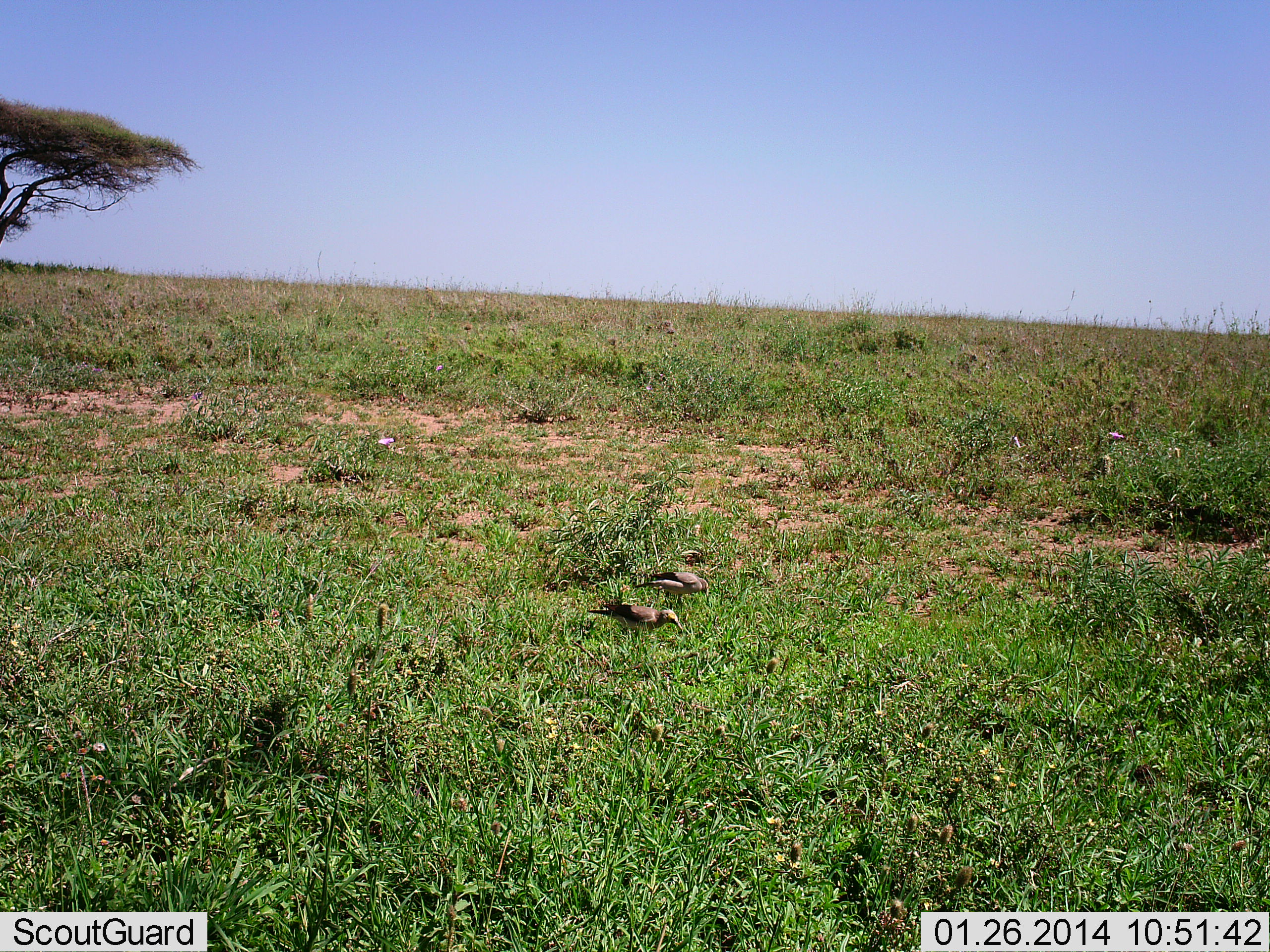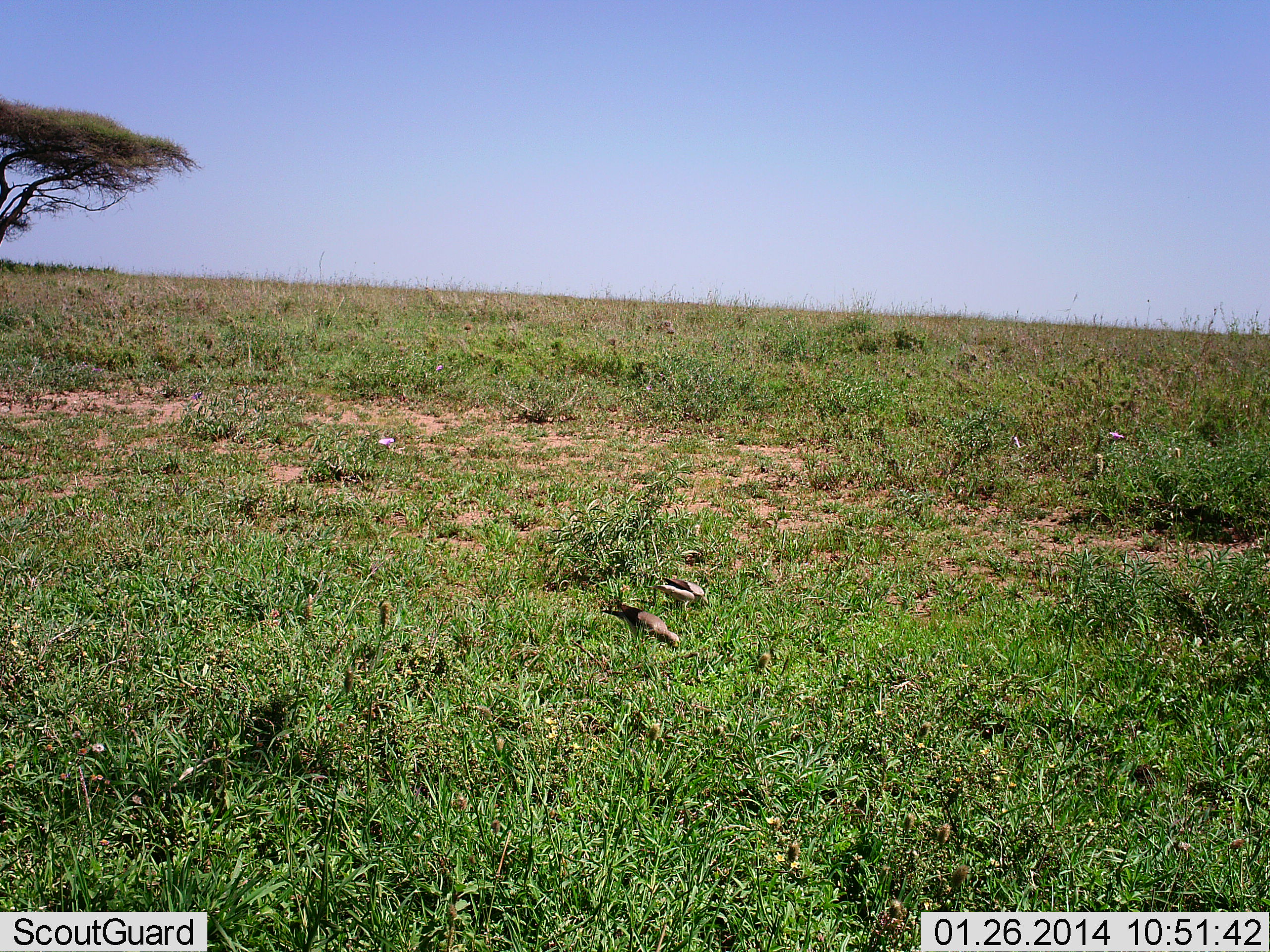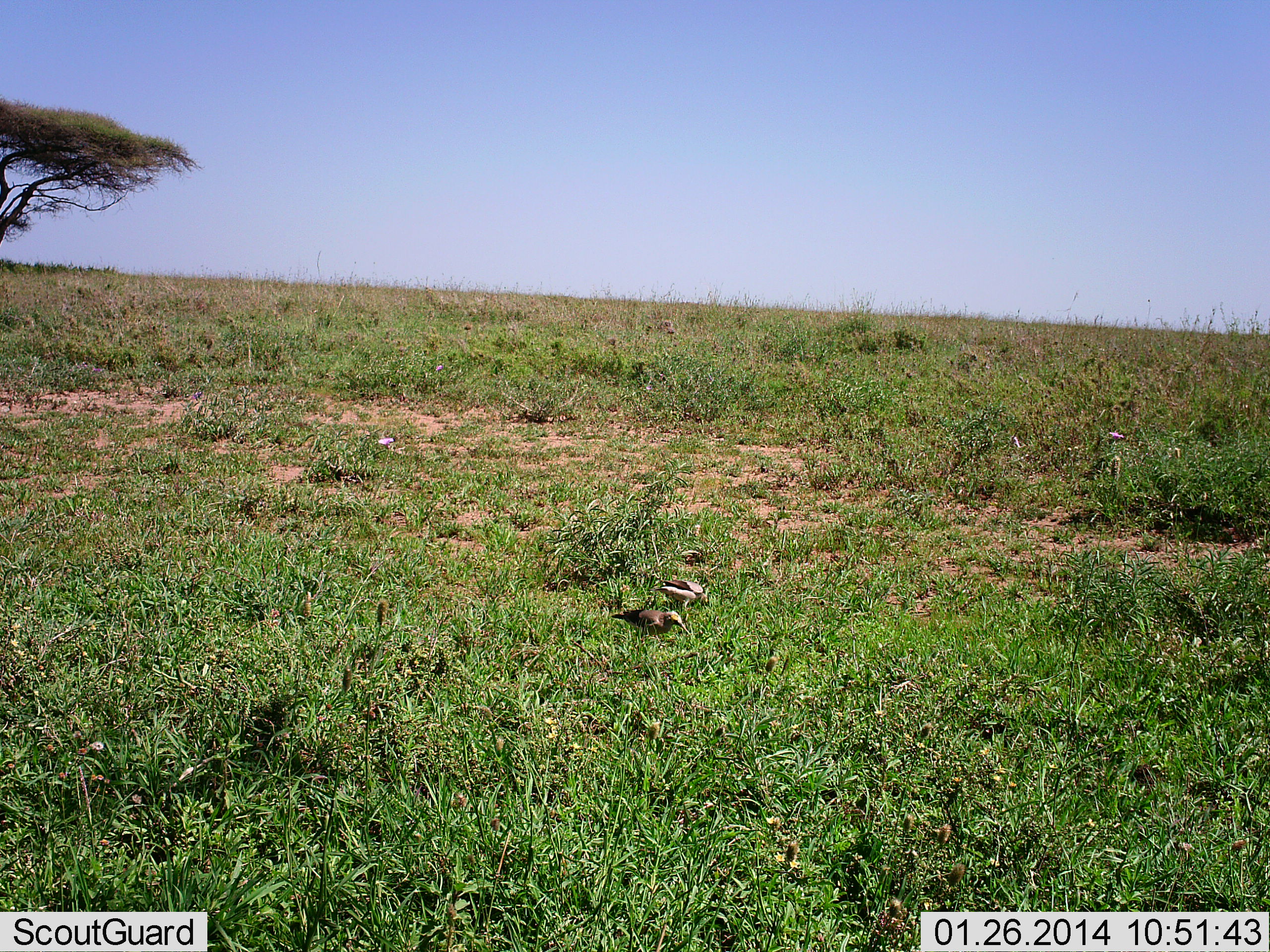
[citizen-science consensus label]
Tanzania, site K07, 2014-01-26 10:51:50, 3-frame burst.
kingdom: Animalia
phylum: Chordata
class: Aves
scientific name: Aves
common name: bird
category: otherbird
Otherbird (bird) (Aves), count 2. Behavior (volunteer vote fractions): standing 10%, resting 0%, moving 0%, interacting 0%. Young present (vote fraction): 0%. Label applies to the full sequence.